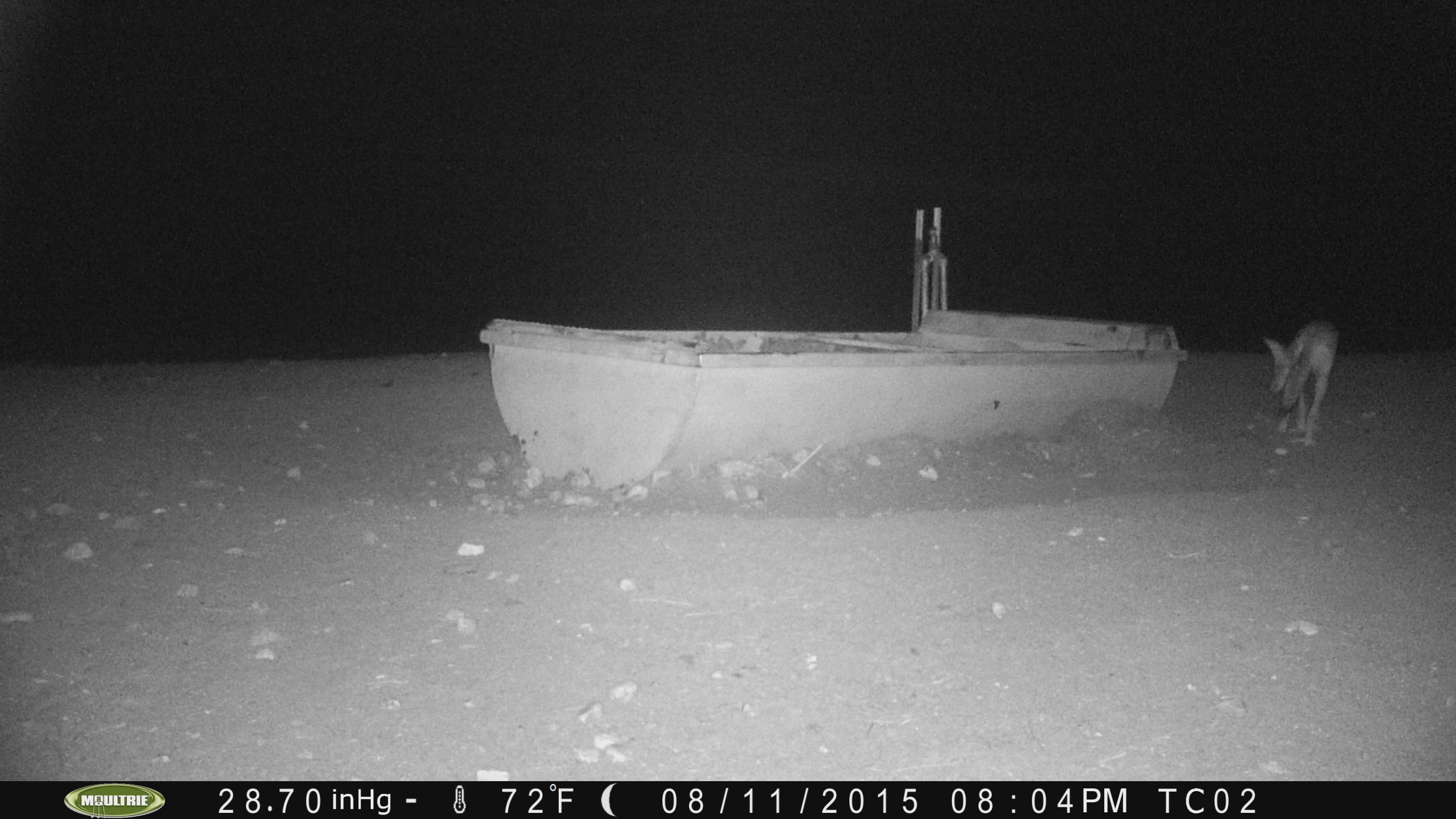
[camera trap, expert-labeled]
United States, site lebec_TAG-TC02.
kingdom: Animalia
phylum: Chordata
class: Mammalia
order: Carnivora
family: Canidae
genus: Canis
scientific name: Canis latrans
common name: coyote